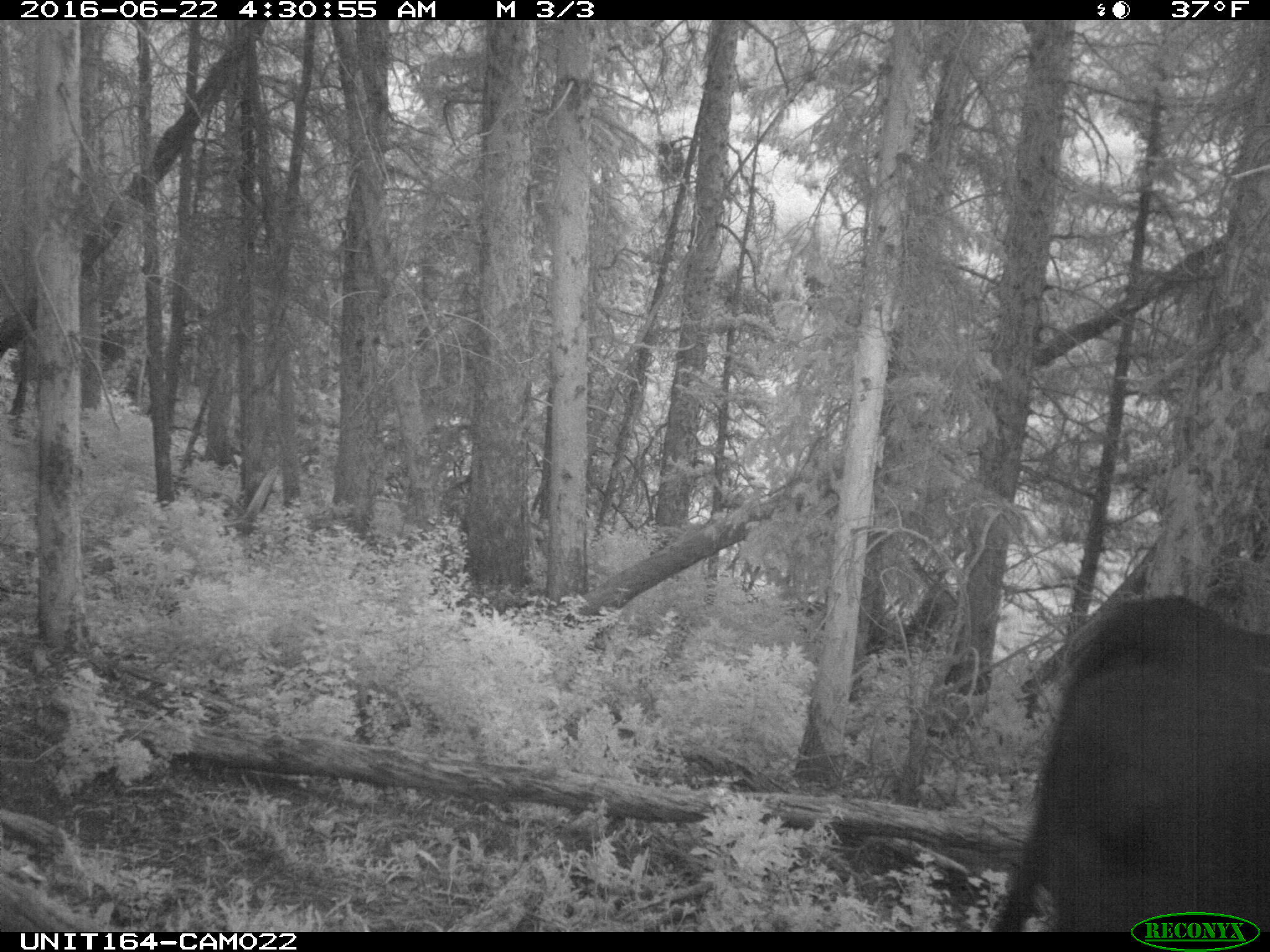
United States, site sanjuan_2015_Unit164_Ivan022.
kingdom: Animalia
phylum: Chordata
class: Mammalia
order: Artiodactyla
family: Bovidae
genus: Bos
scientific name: Bos taurus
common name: domestic cow